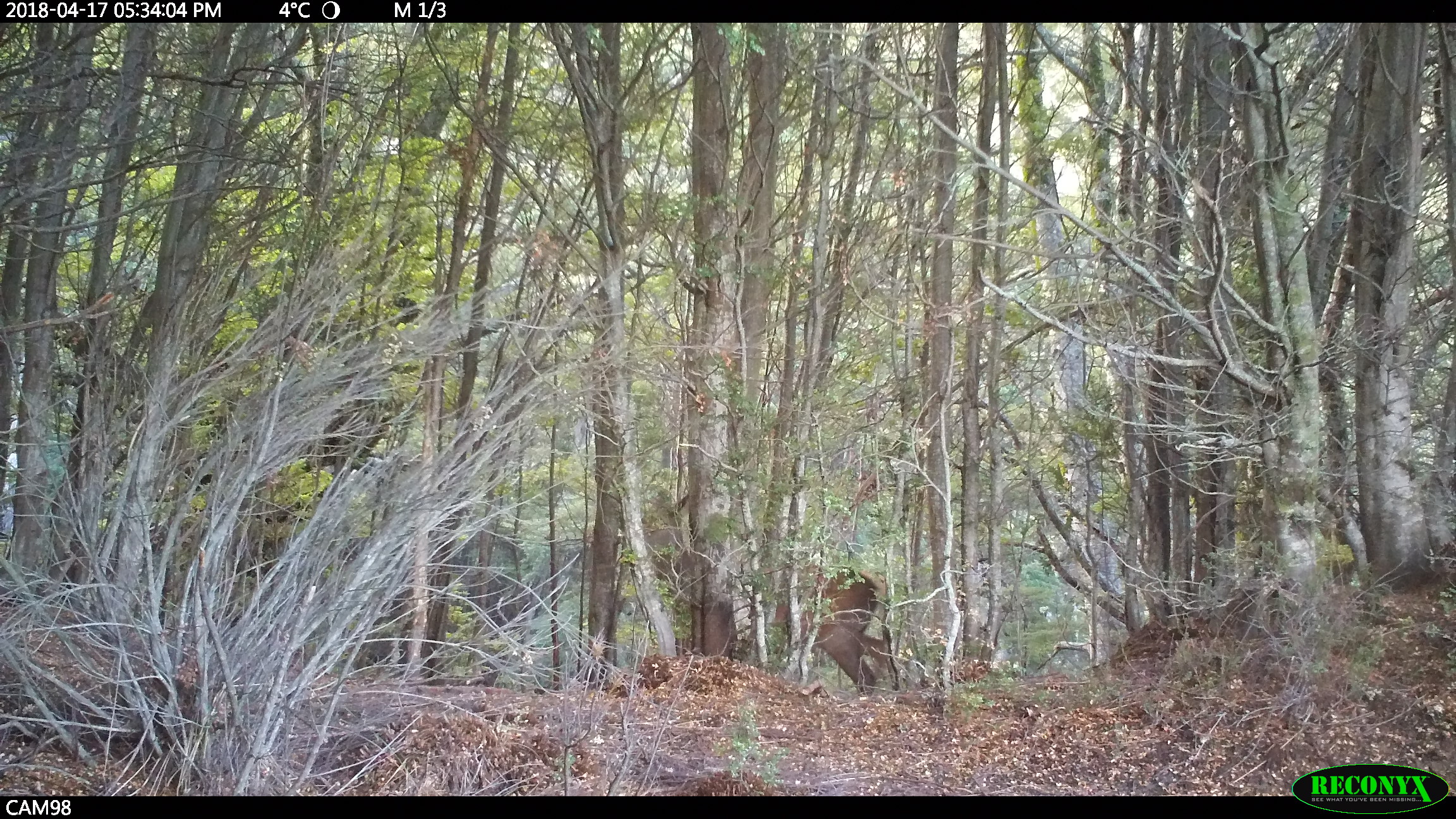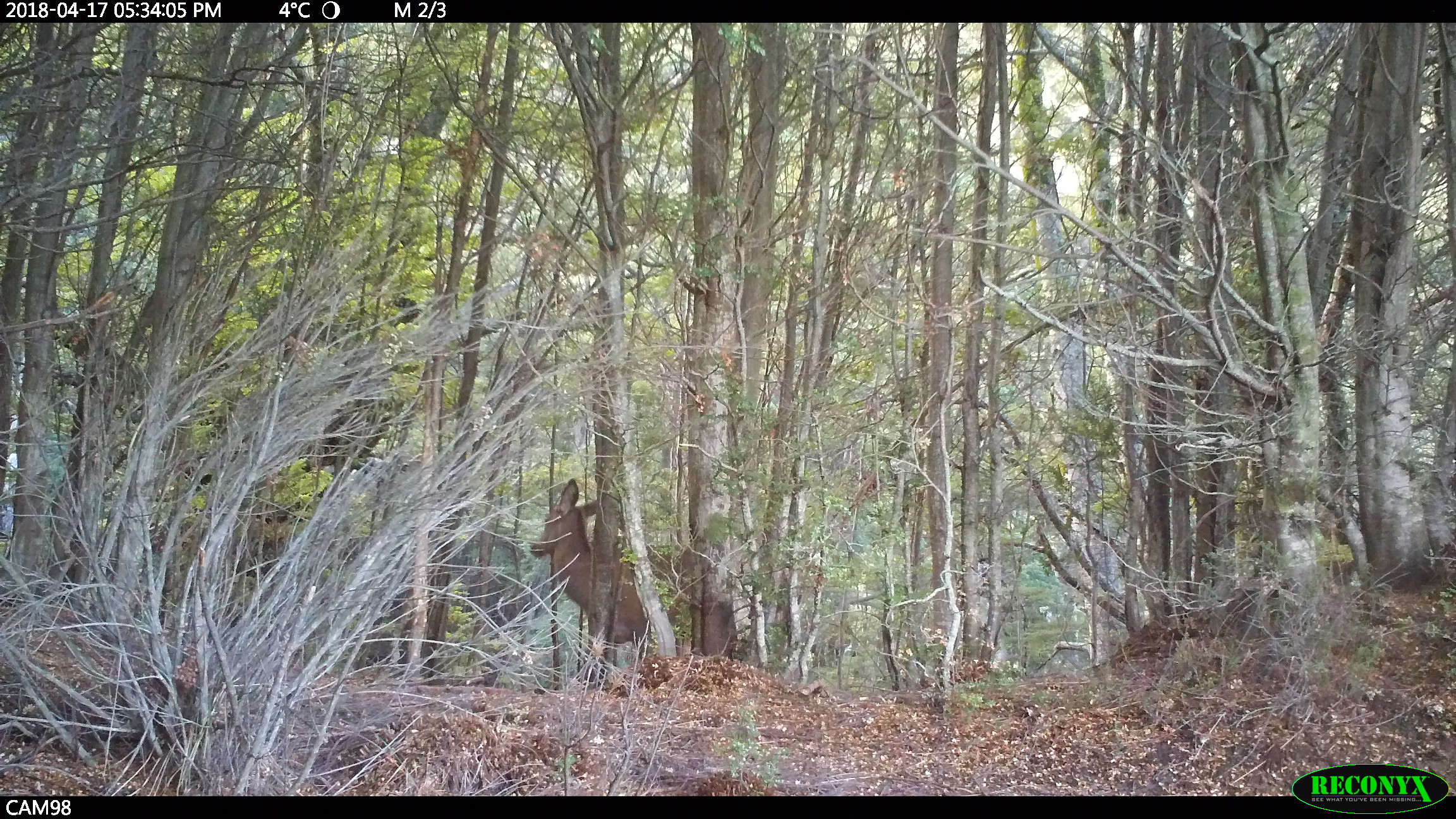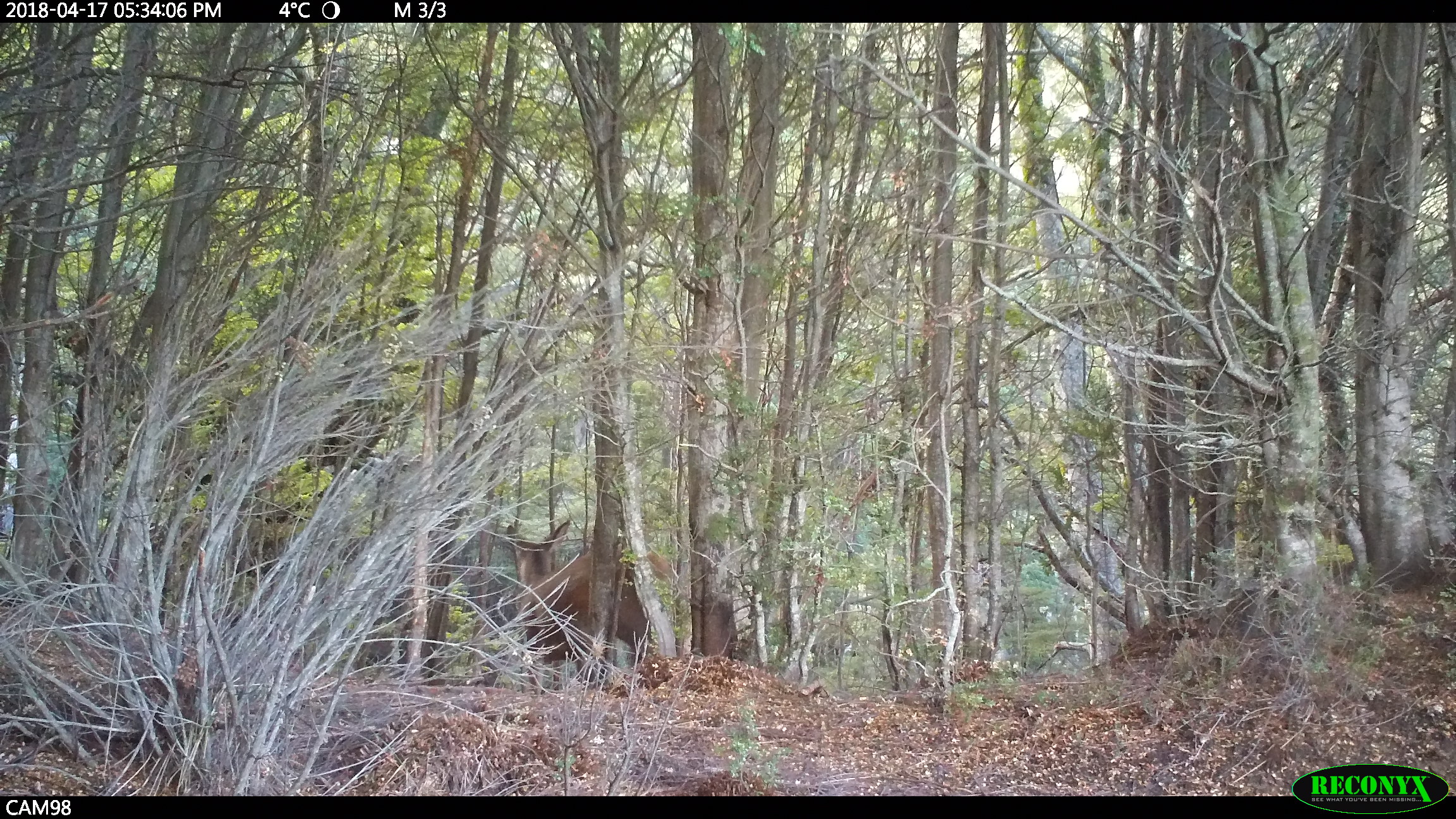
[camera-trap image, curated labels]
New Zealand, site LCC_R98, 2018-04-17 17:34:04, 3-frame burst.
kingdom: Animalia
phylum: Chordata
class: Mammalia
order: Artiodactyla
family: Cervidae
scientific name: Cervidae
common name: deer